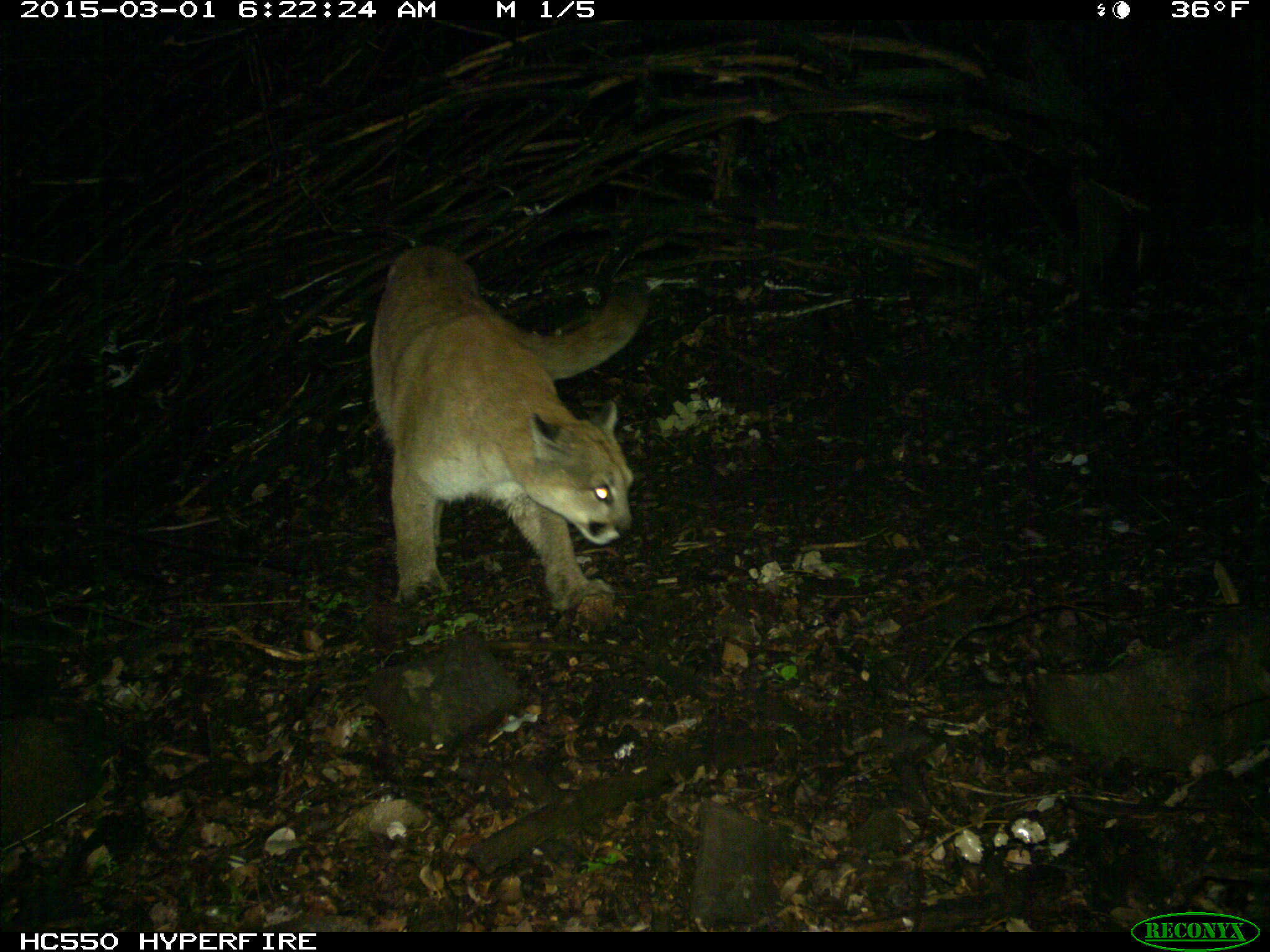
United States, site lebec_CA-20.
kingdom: Animalia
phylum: Chordata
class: Mammalia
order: Carnivora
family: Felidae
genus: Puma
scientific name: Puma concolor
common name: mountain lion